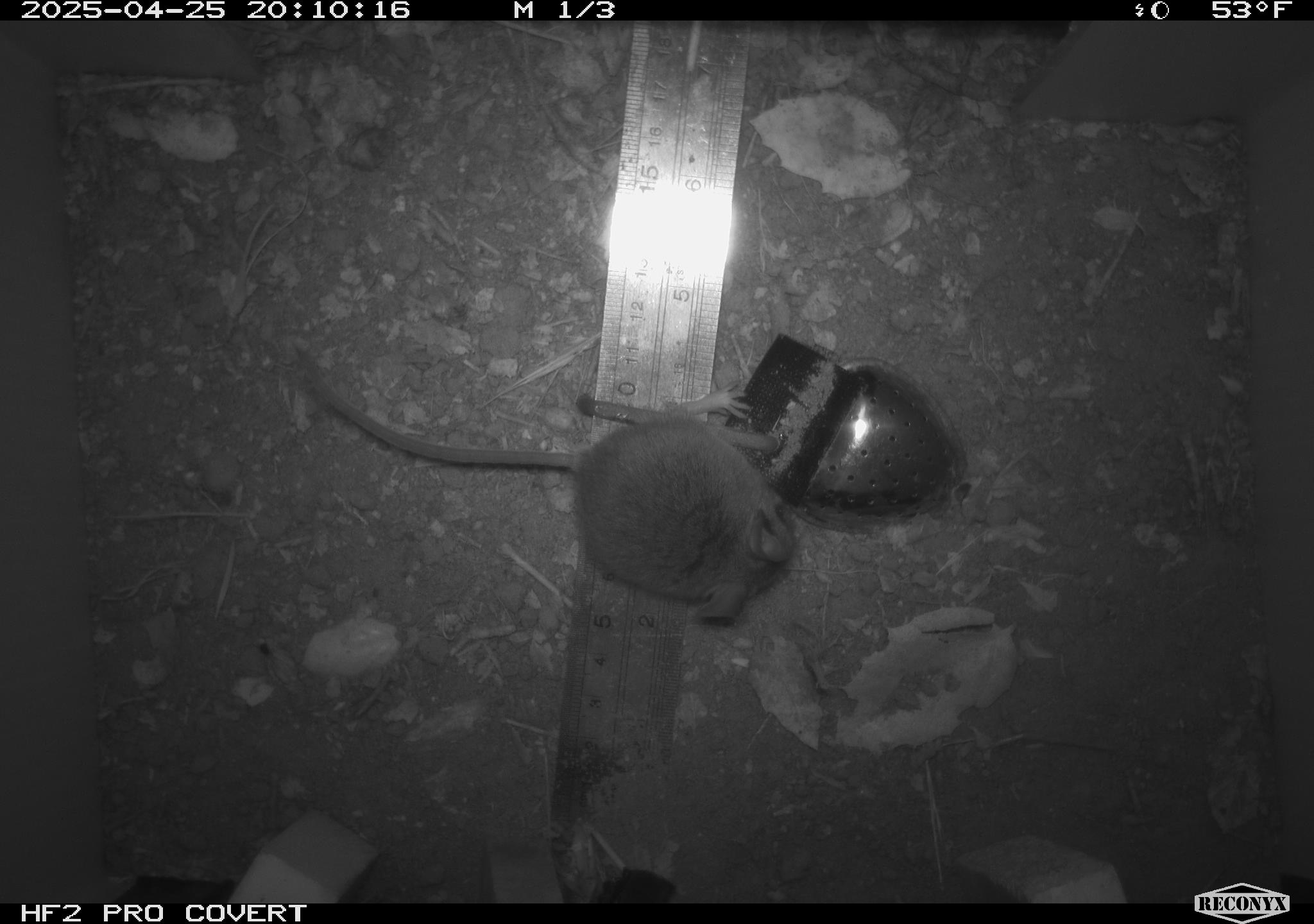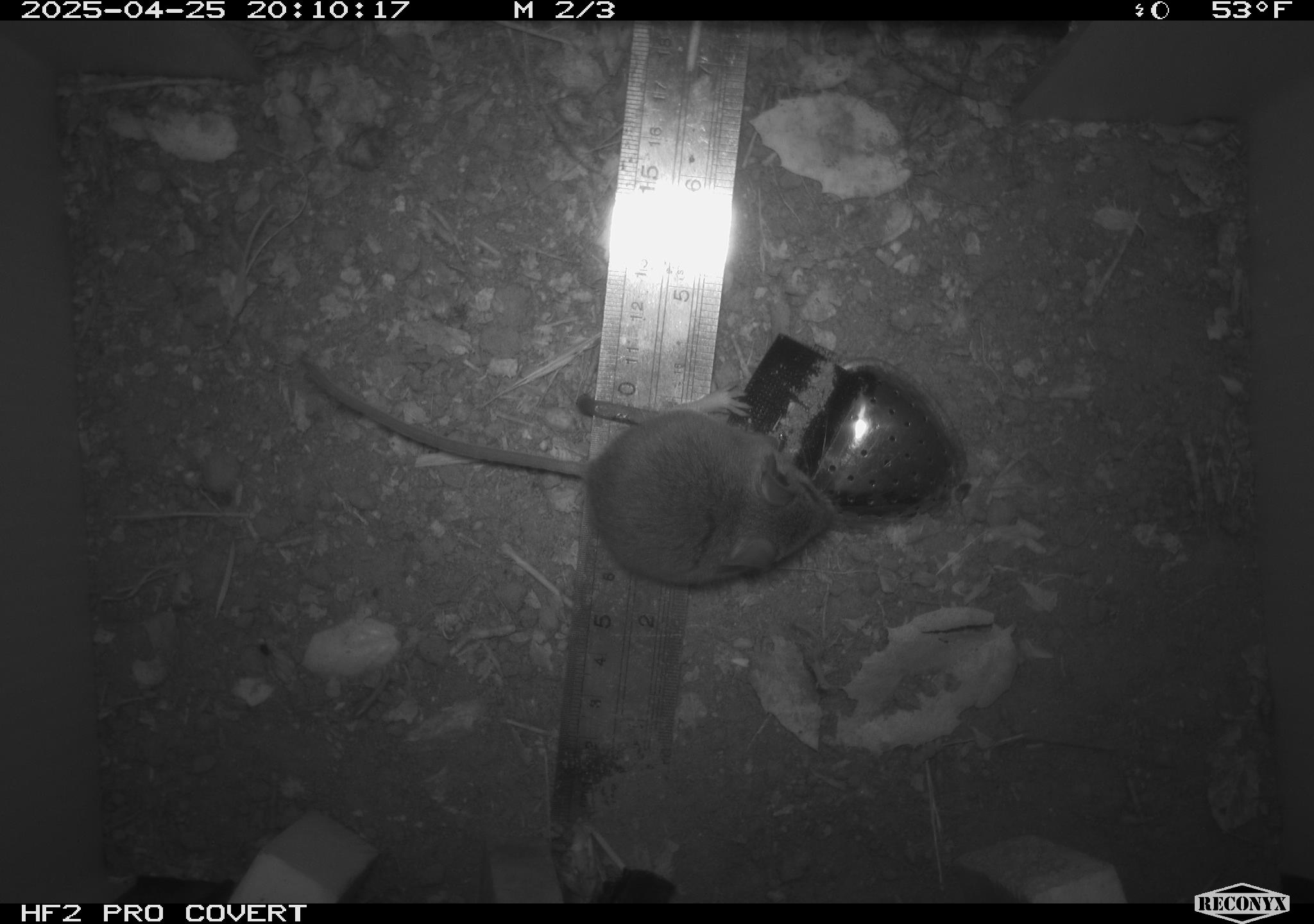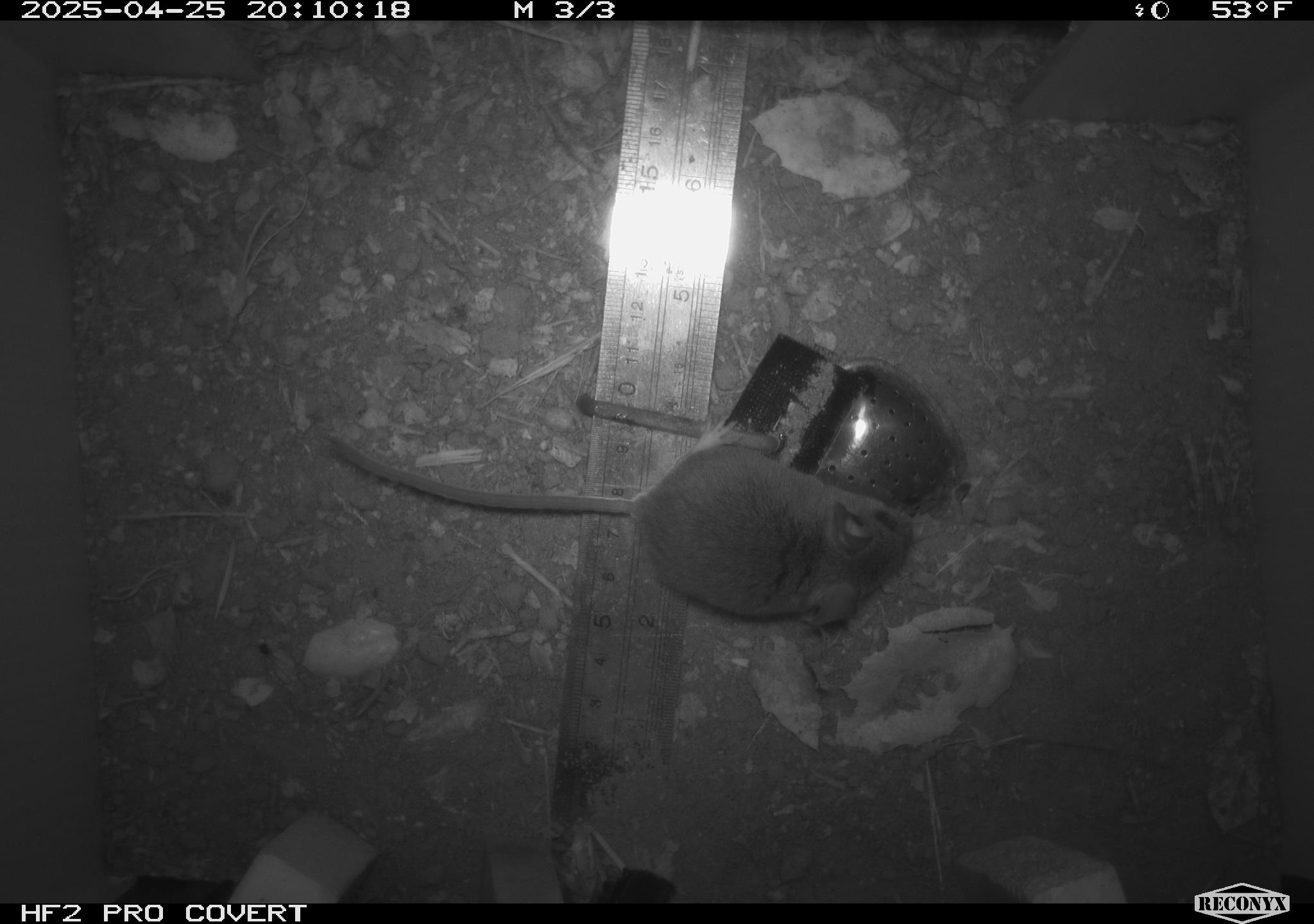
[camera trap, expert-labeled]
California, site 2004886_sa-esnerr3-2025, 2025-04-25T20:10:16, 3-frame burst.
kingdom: Animalia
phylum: Chordata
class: Mammalia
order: Rodentia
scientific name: Rodentia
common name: rodent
Rodent (Rodentia).